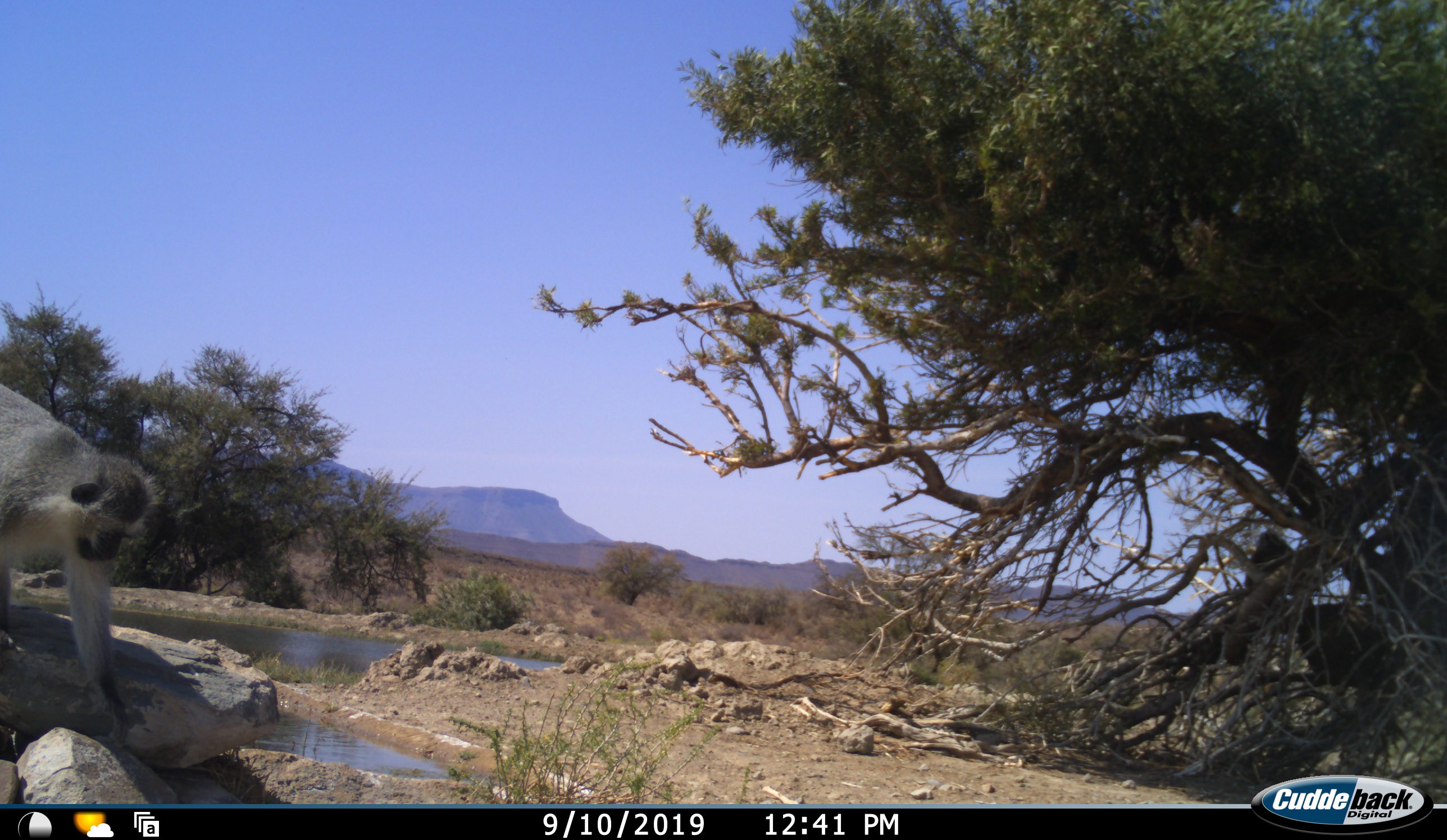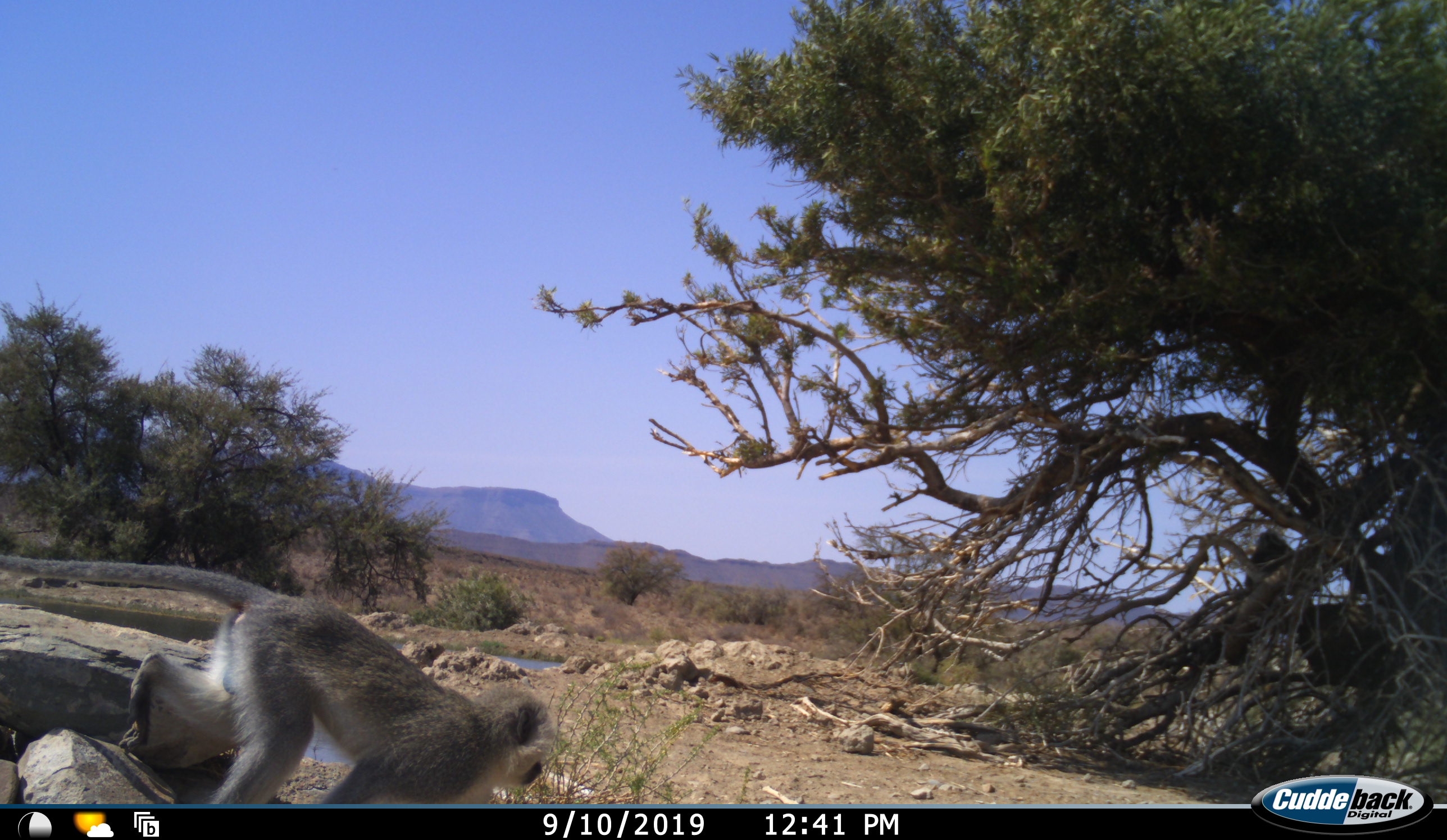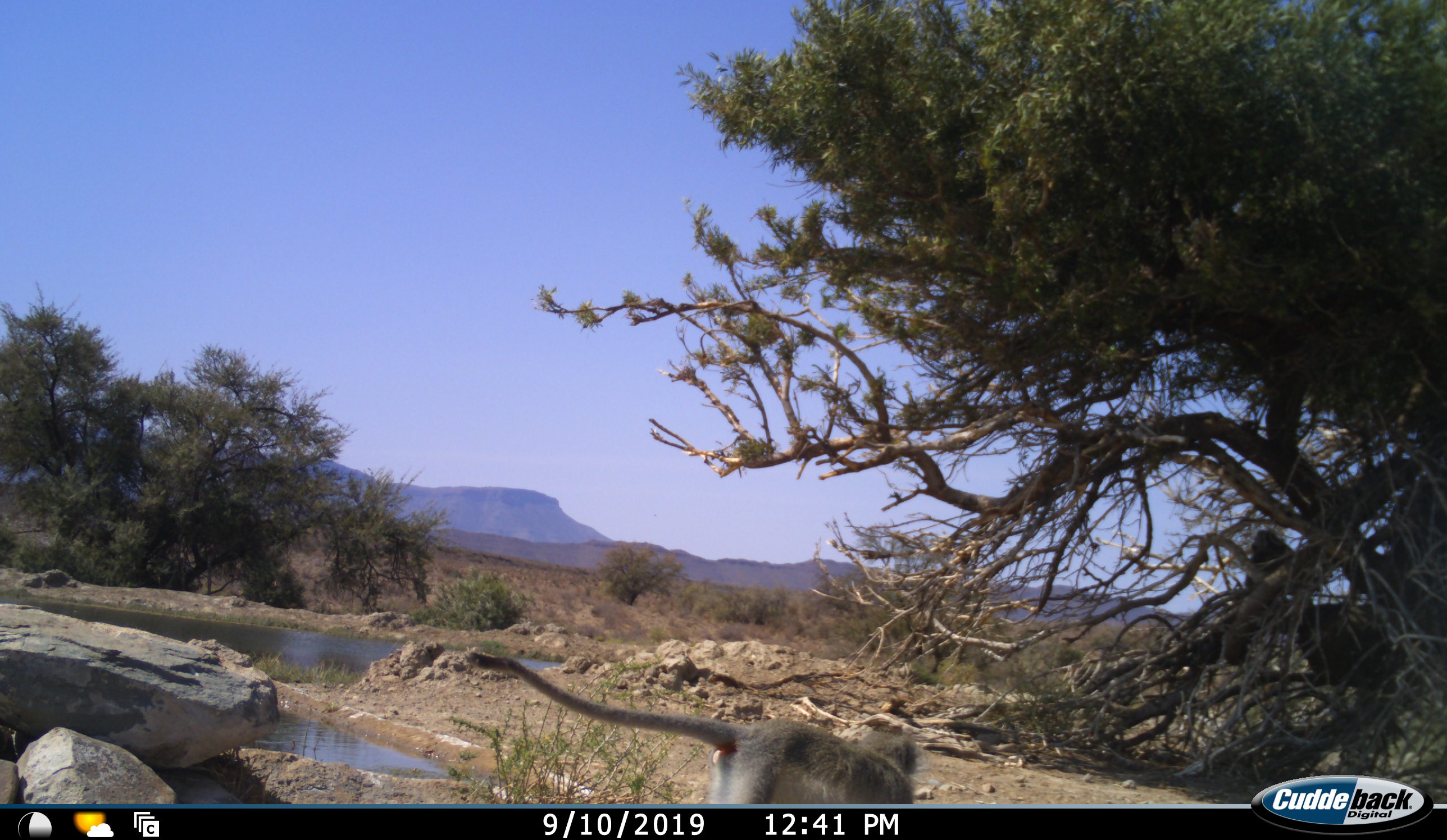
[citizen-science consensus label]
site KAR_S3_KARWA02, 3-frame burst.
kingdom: Animalia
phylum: Chordata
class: Mammalia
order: Primates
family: Cercopithecidae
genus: Chlorocebus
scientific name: Chlorocebus pygerythrus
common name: vervet monkey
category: monkeyvervet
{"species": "monkeyvervet (vervet monkey) (Chlorocebus pygerythrus)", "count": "1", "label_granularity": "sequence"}